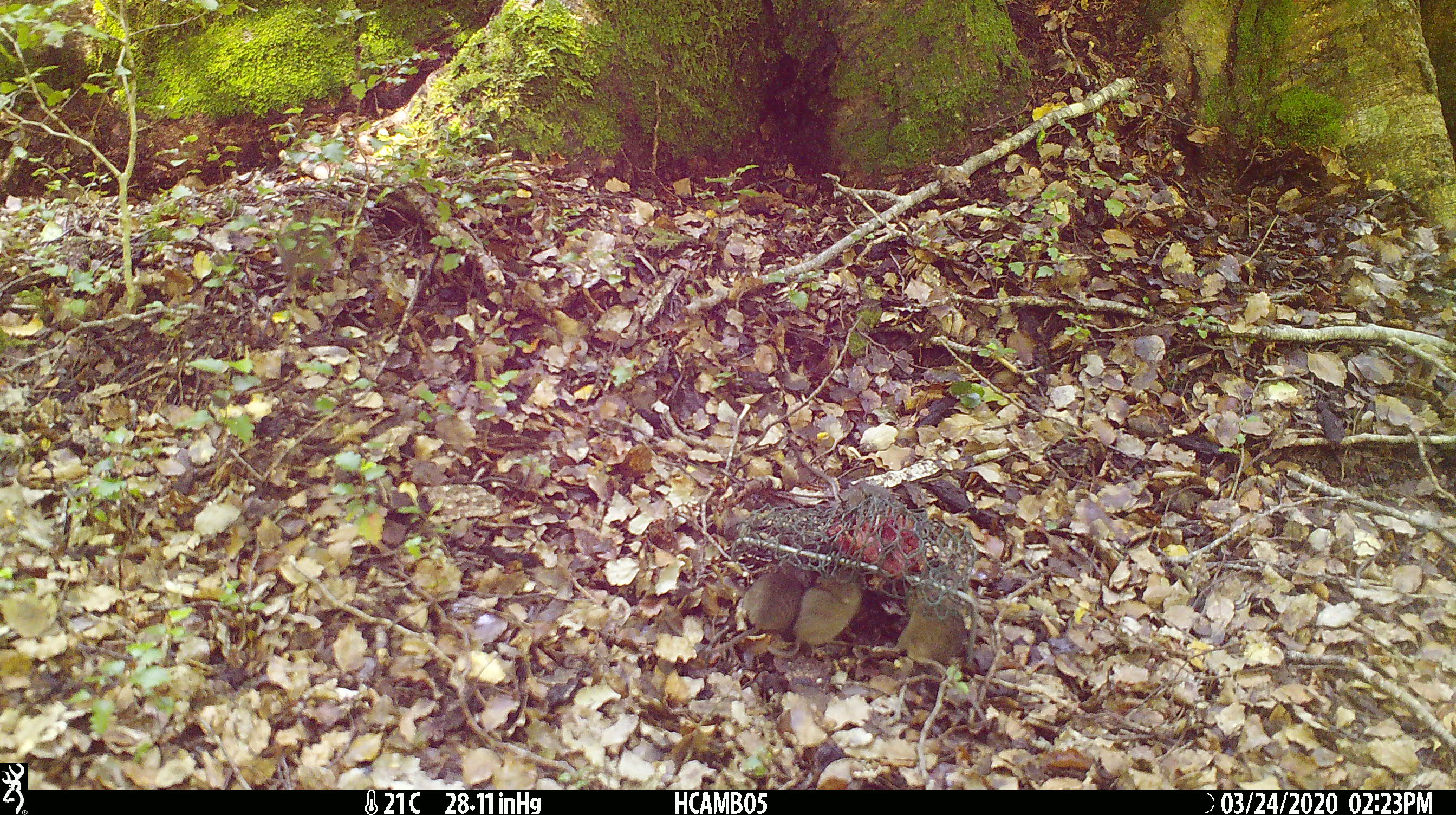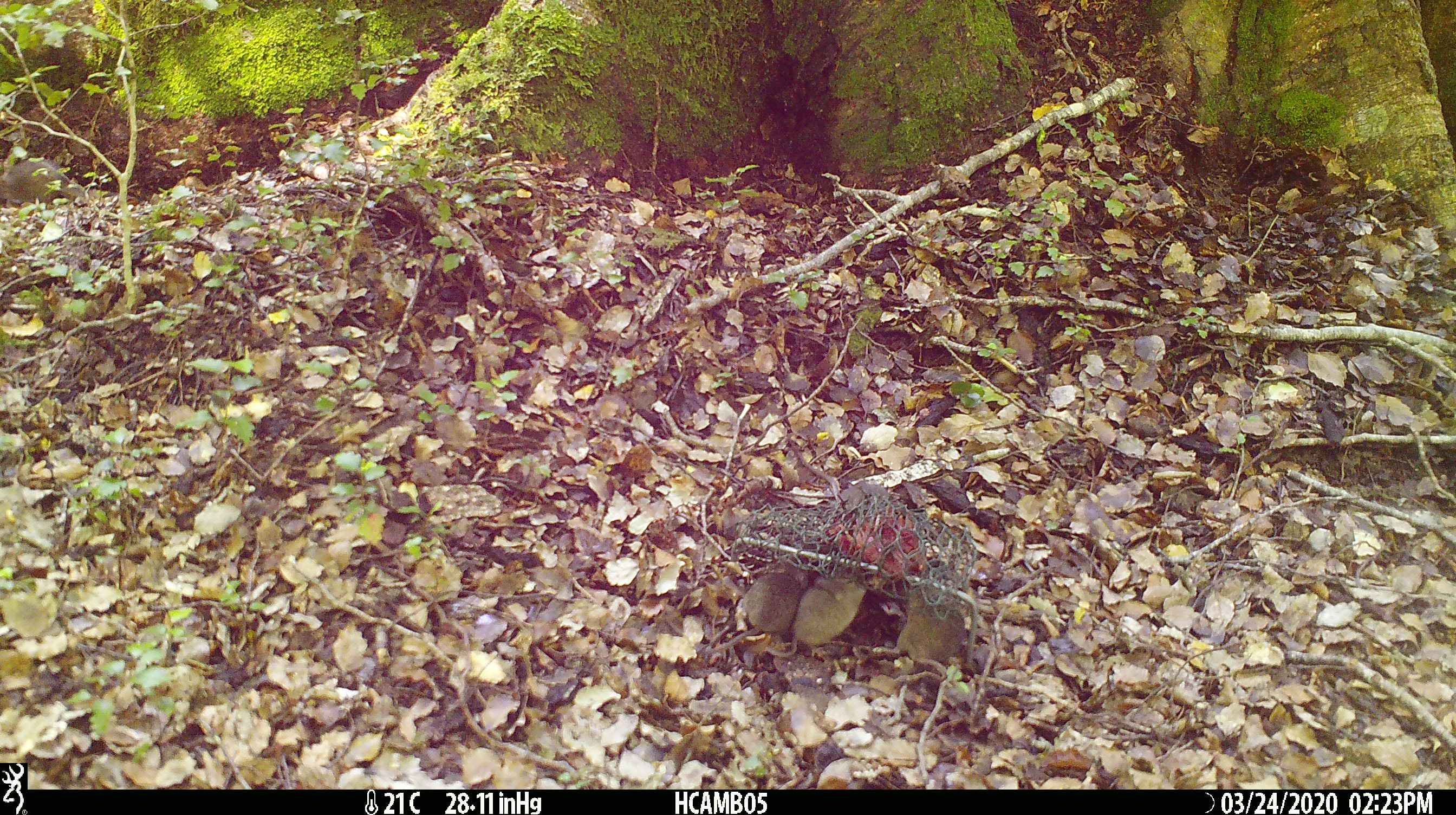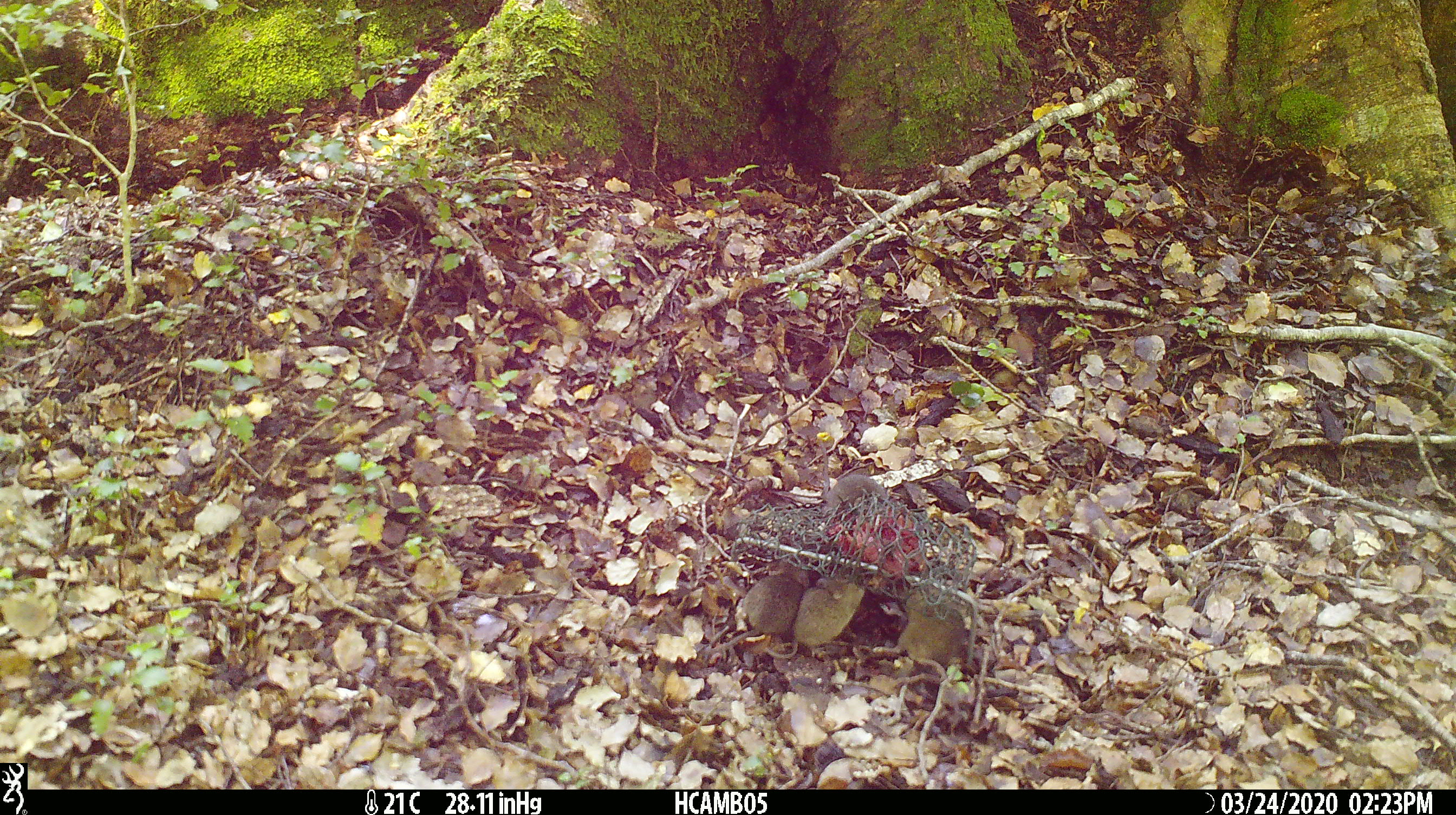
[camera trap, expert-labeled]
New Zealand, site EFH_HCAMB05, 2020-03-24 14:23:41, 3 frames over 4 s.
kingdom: Animalia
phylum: Chordata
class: Mammalia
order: Rodentia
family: Muridae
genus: Mus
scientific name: Mus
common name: mouse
Mouse (Mus).